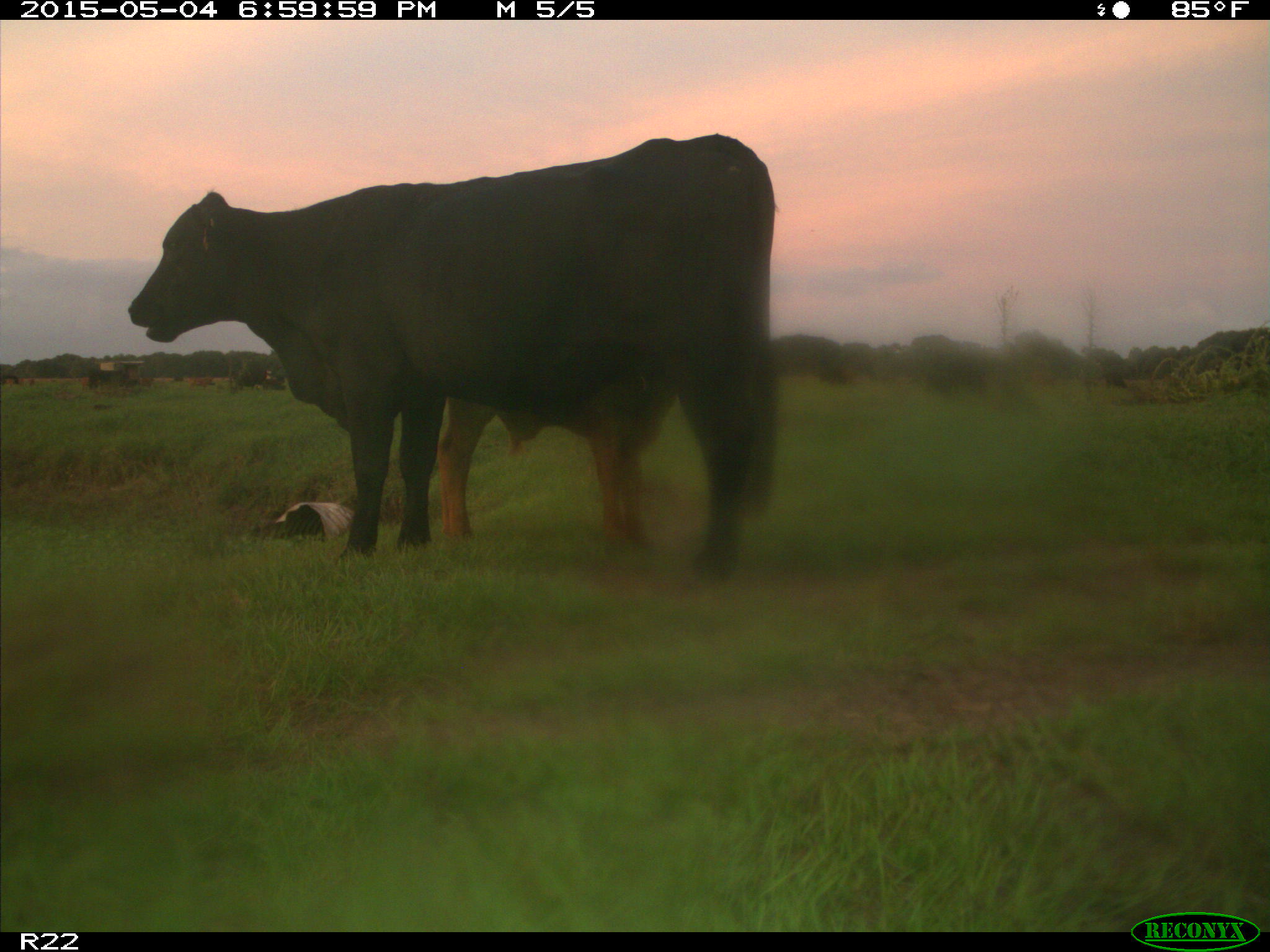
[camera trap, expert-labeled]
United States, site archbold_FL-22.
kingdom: Animalia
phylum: Chordata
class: Mammalia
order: Artiodactyla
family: Bovidae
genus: Bos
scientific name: Bos taurus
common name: domestic cow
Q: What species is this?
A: Bos taurus (domestic cow).